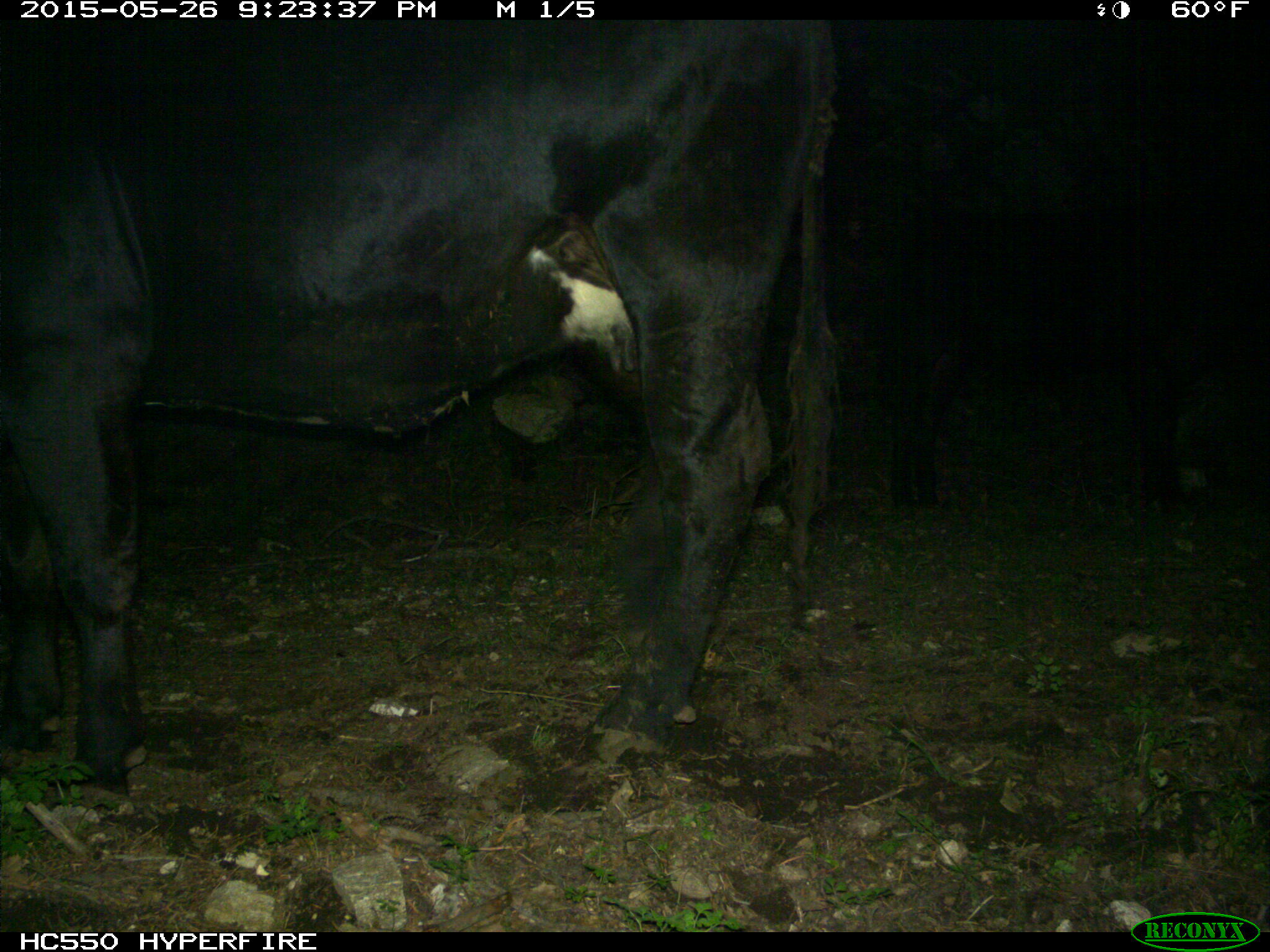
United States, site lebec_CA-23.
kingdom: Animalia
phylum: Chordata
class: Mammalia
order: Artiodactyla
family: Bovidae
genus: Bos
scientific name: Bos taurus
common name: domestic cow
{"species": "Bos taurus (domestic cow)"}